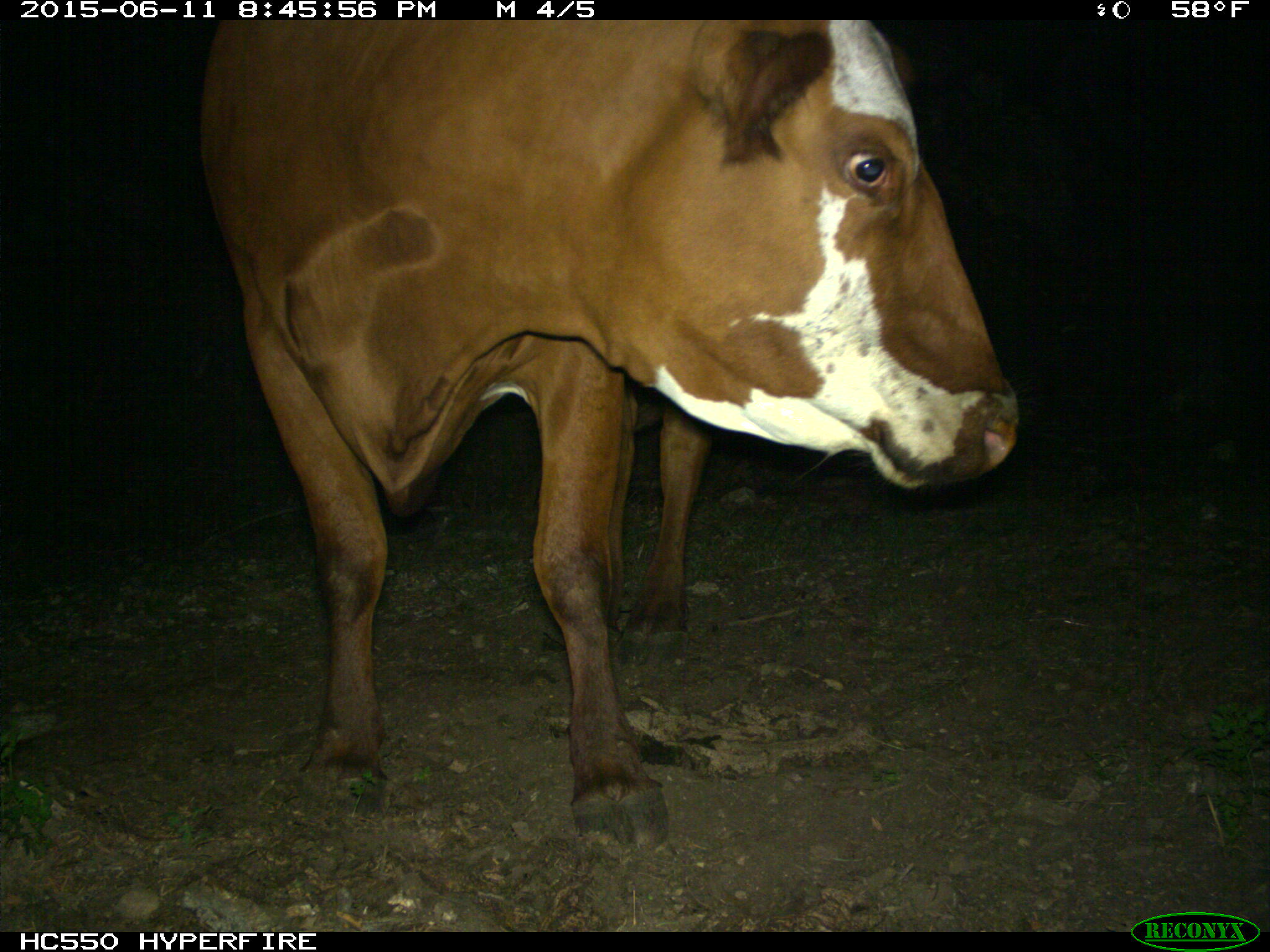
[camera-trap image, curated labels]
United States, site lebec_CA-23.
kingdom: Animalia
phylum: Chordata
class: Mammalia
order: Artiodactyla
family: Bovidae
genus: Bos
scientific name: Bos taurus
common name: domestic cow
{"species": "Bos taurus (domestic cow)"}